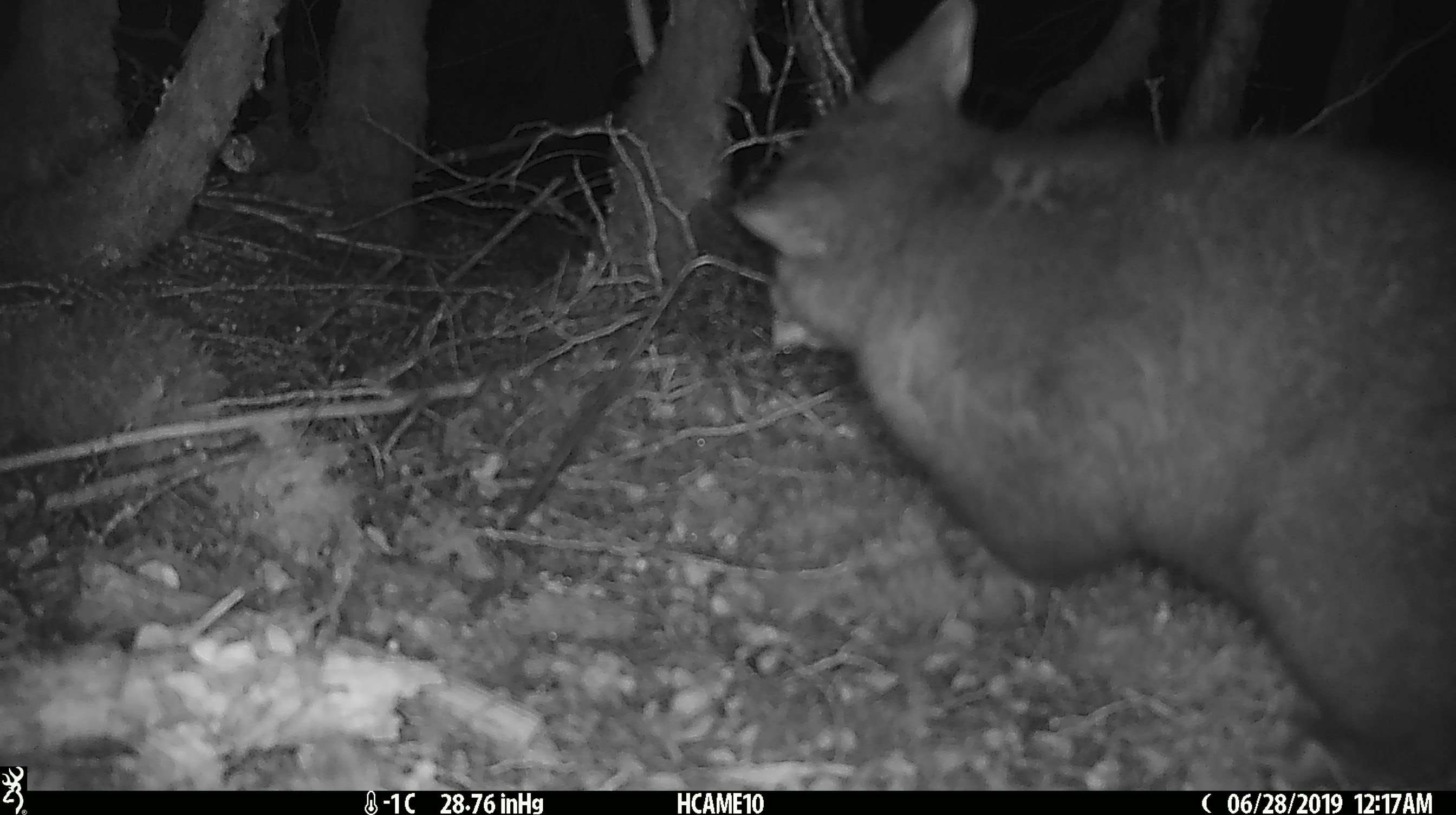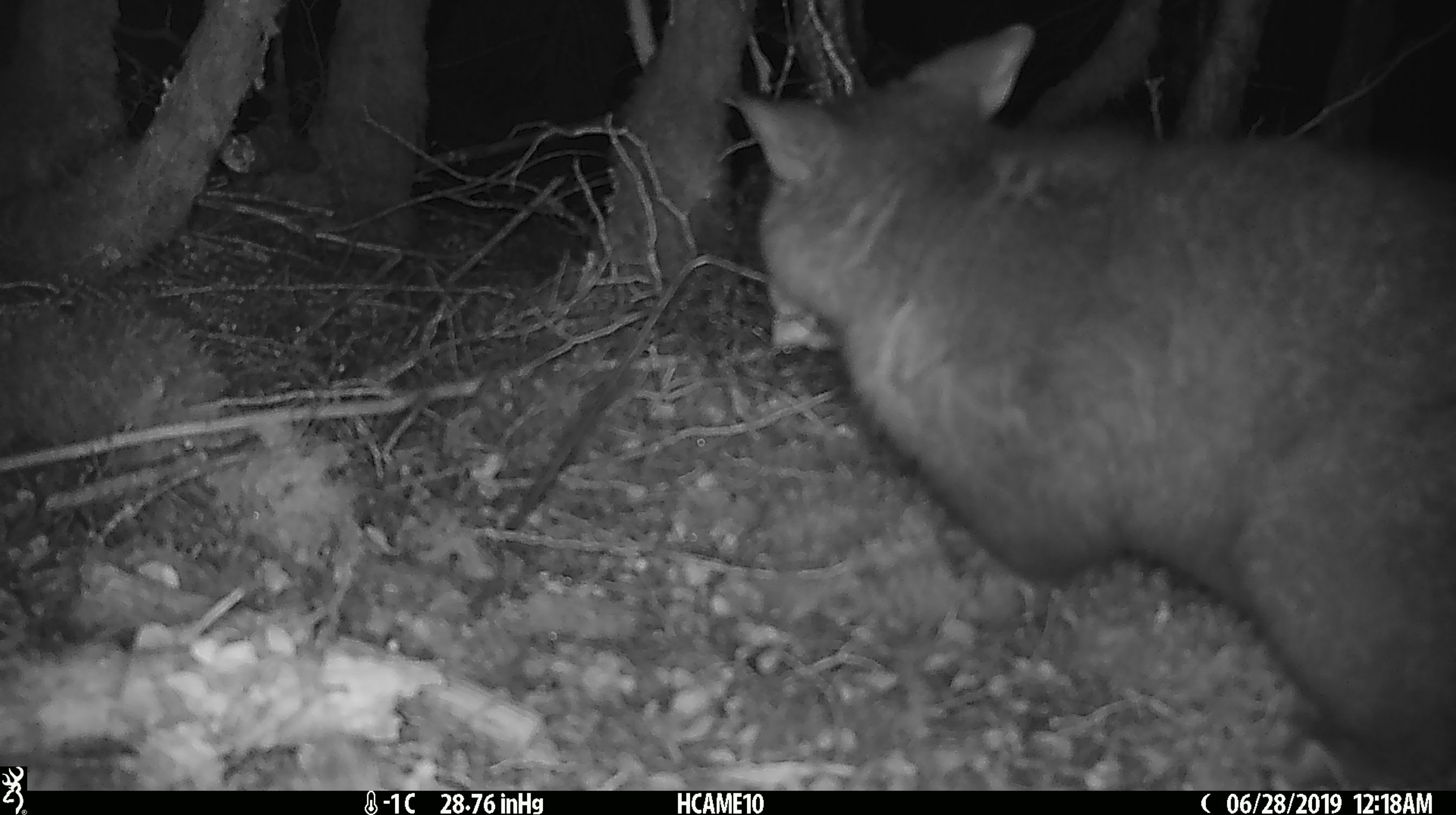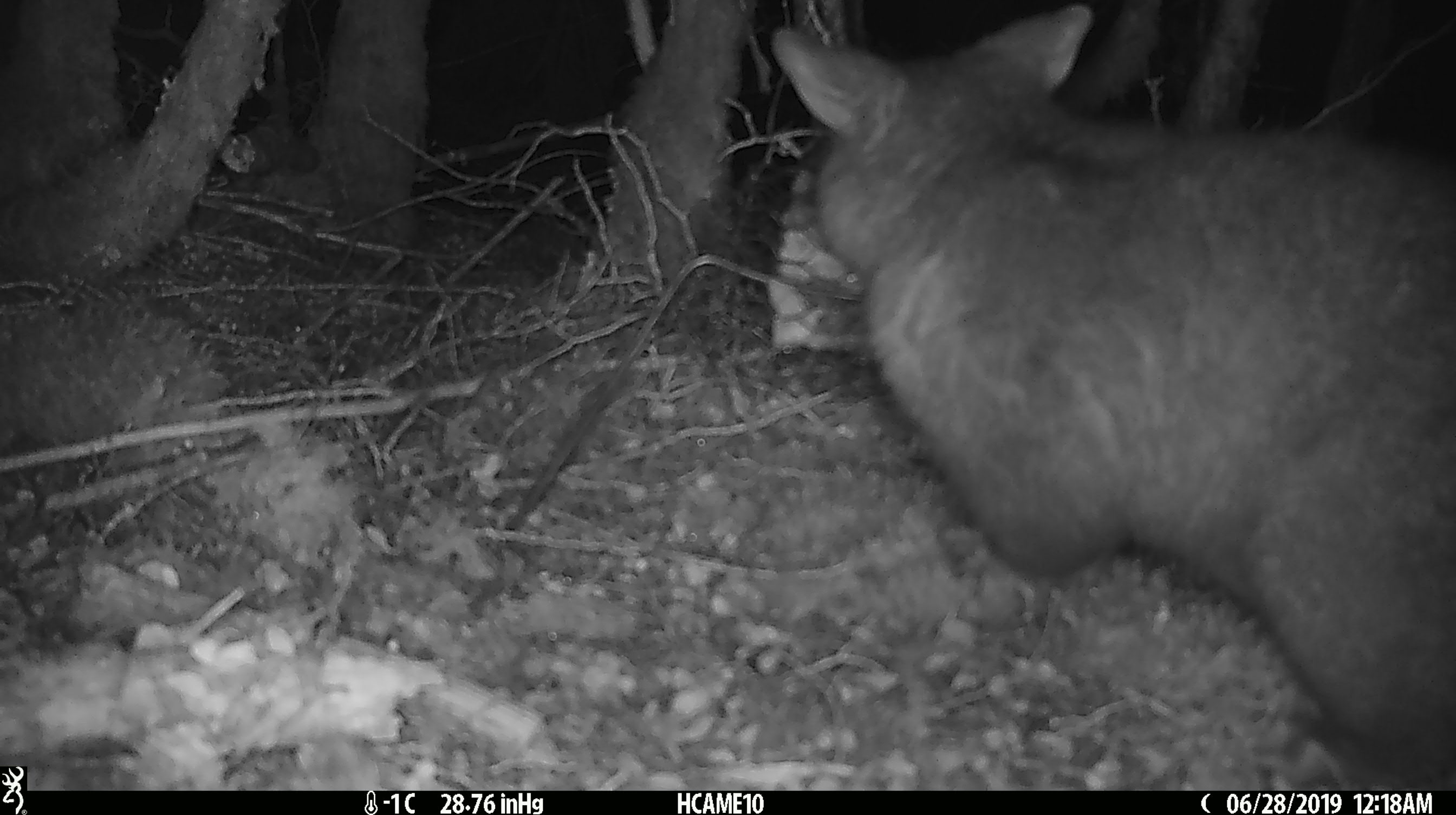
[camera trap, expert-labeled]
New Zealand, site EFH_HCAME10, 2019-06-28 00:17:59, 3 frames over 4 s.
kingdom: Animalia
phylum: Chordata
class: Mammalia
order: Diprotodontia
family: Phalangeridae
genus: Trichosurus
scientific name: Trichosurus vulpecula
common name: common brushtail possum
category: possum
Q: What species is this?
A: Possum (common brushtail possum) (Trichosurus vulpecula).